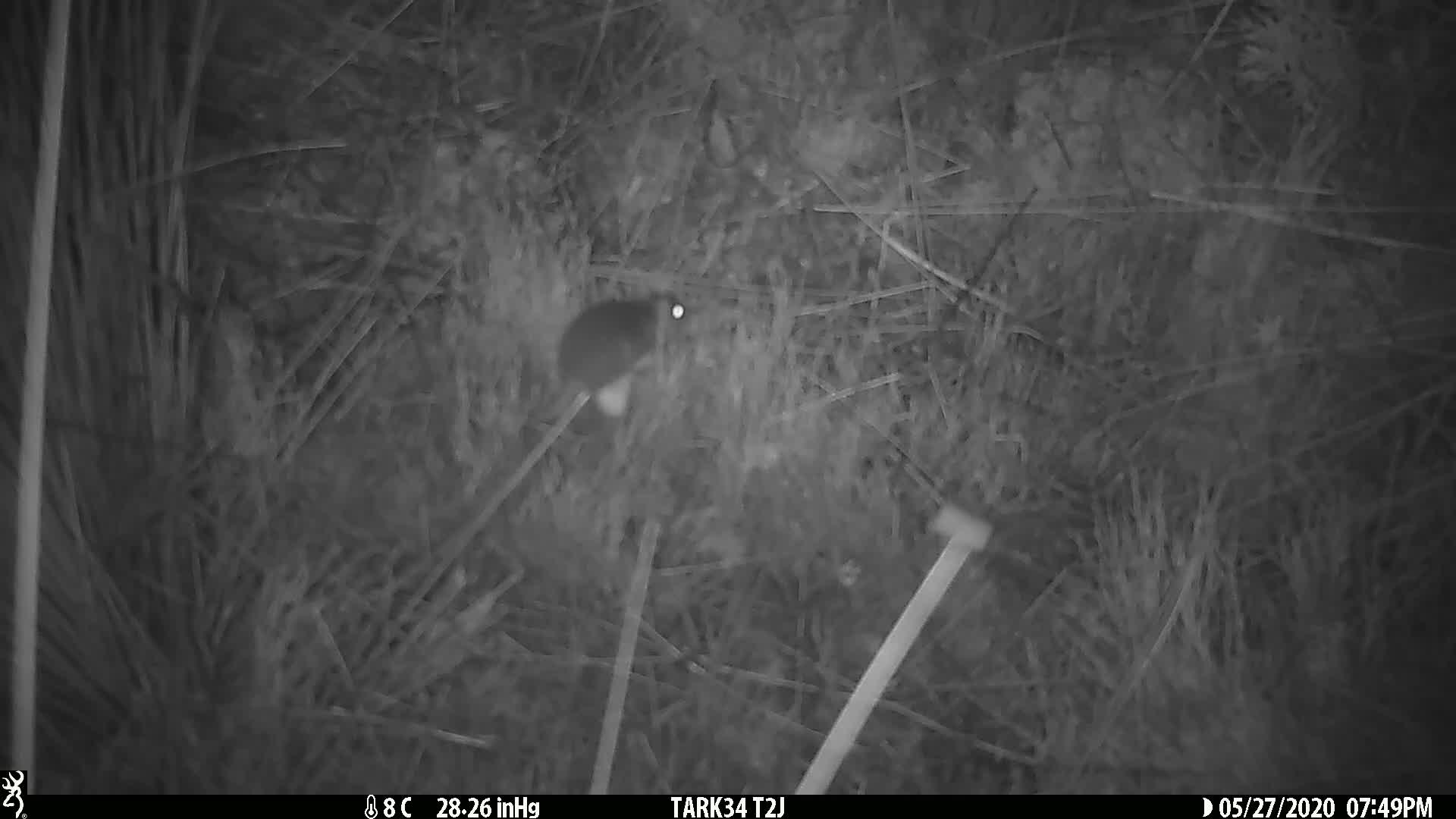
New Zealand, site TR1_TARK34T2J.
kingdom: Animalia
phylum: Chordata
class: Mammalia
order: Rodentia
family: Muridae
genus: Mus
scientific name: Mus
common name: mouse